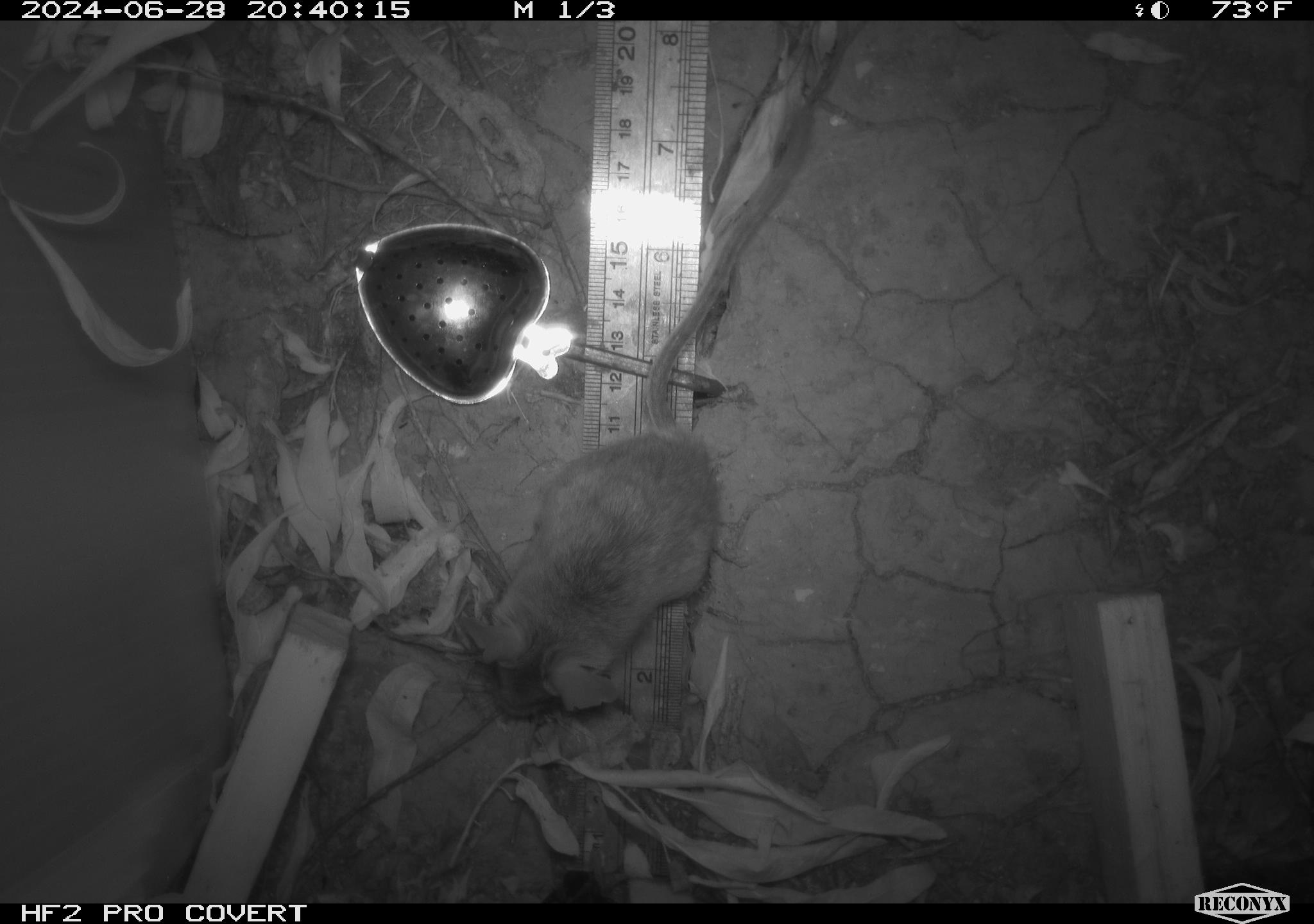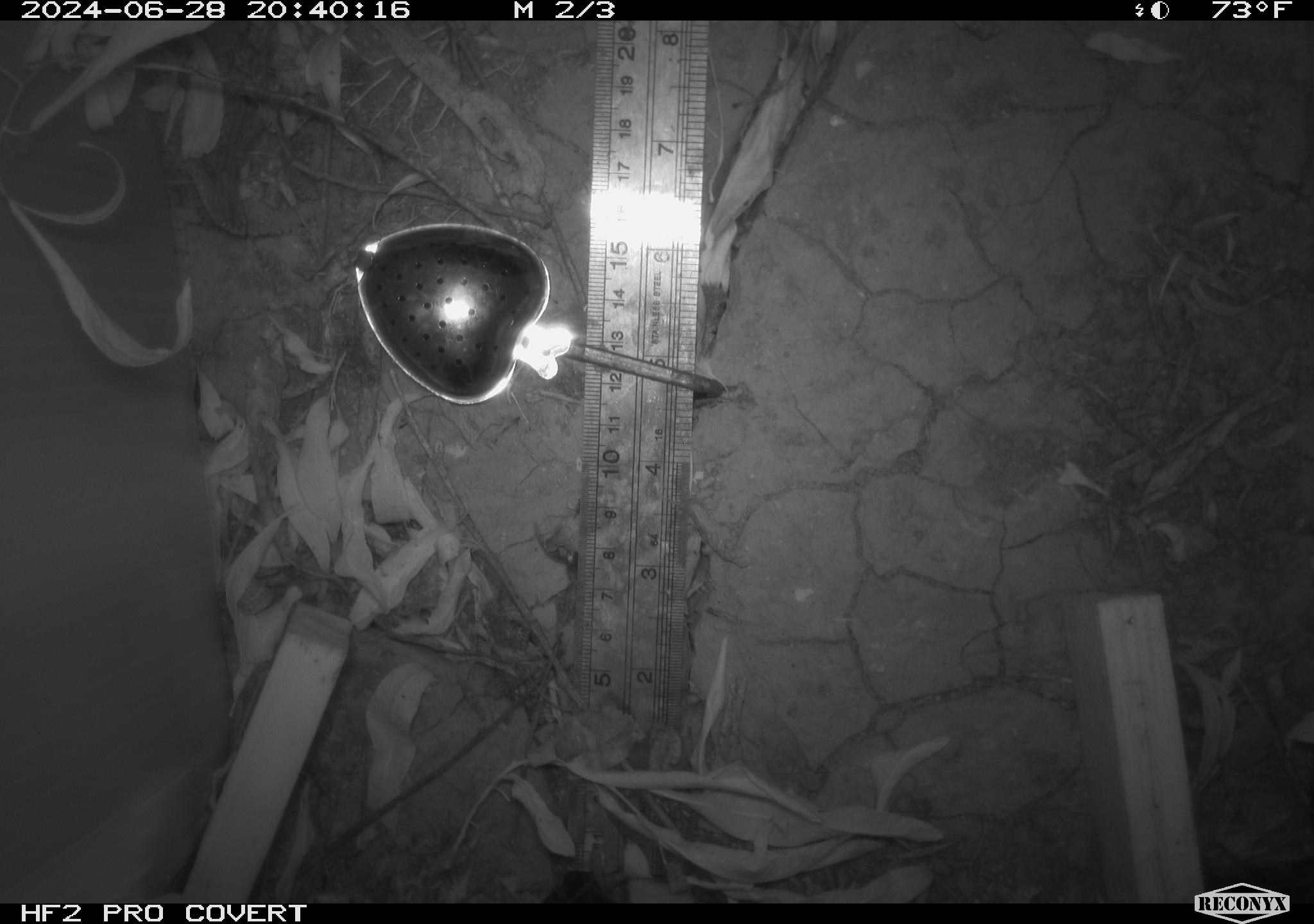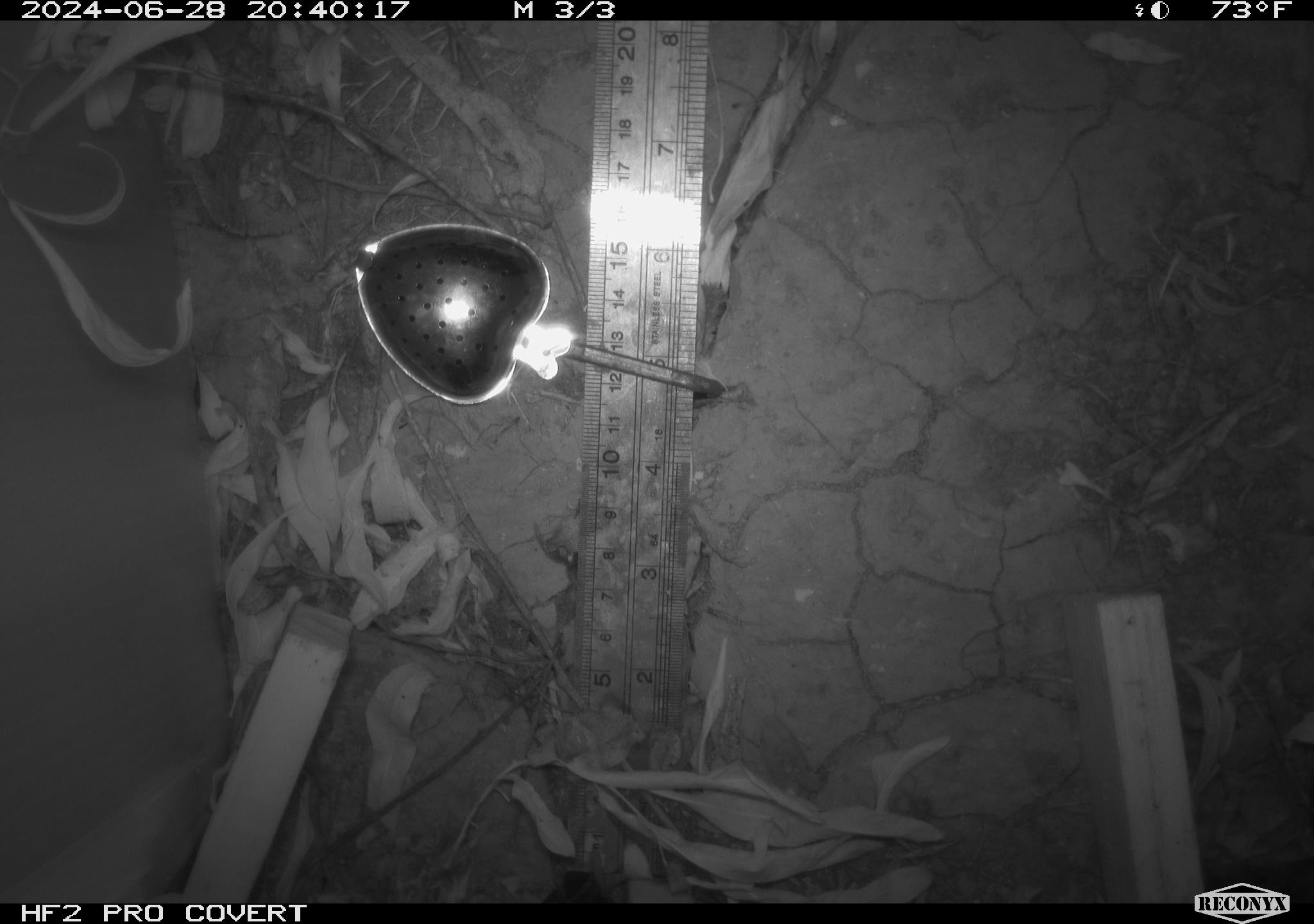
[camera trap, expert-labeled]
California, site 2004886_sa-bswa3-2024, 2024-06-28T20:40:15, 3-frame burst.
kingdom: Animalia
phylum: Chordata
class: Mammalia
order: Rodentia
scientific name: Rodentia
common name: mouse species